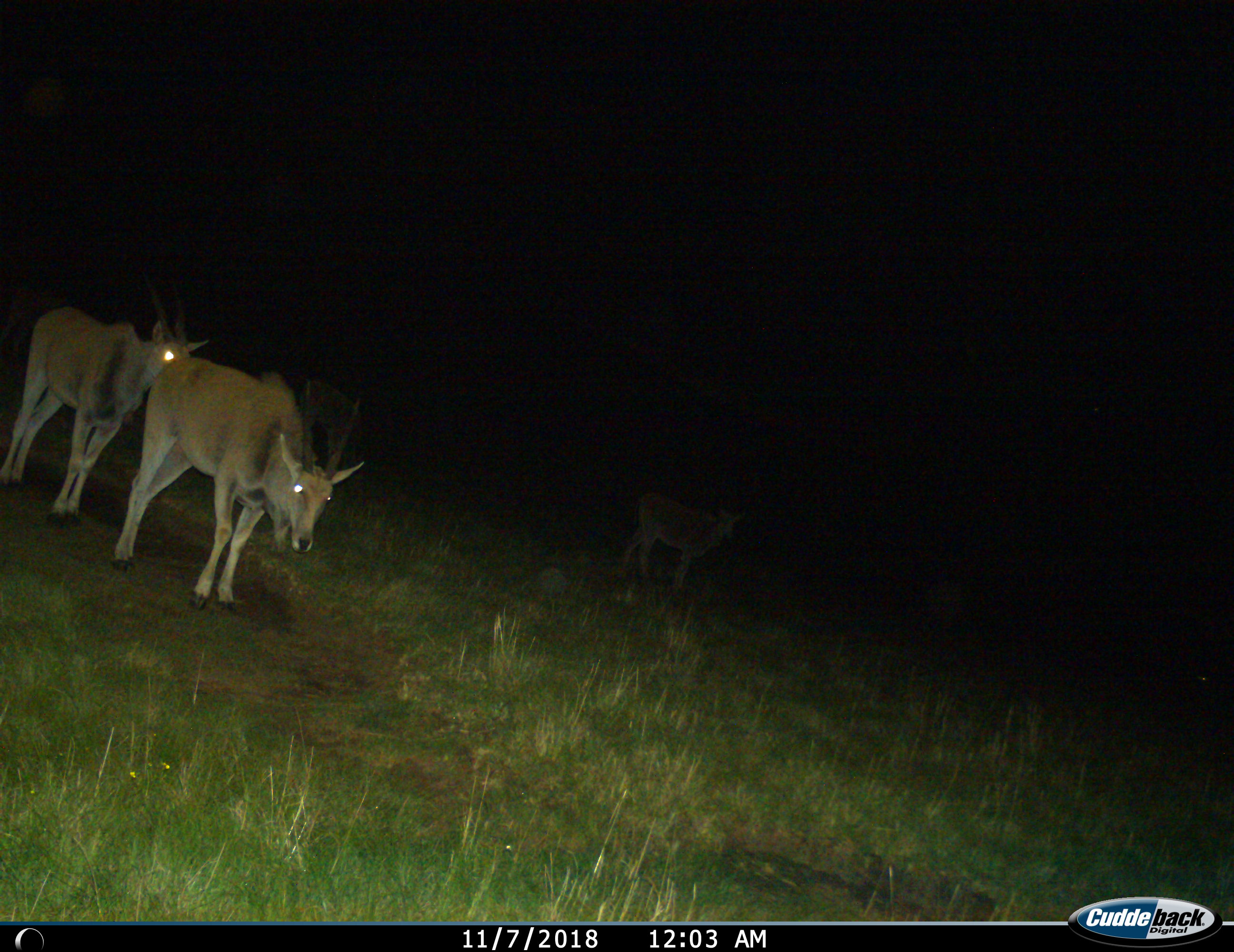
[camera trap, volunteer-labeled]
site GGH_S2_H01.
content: unidentified animal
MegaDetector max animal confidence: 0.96